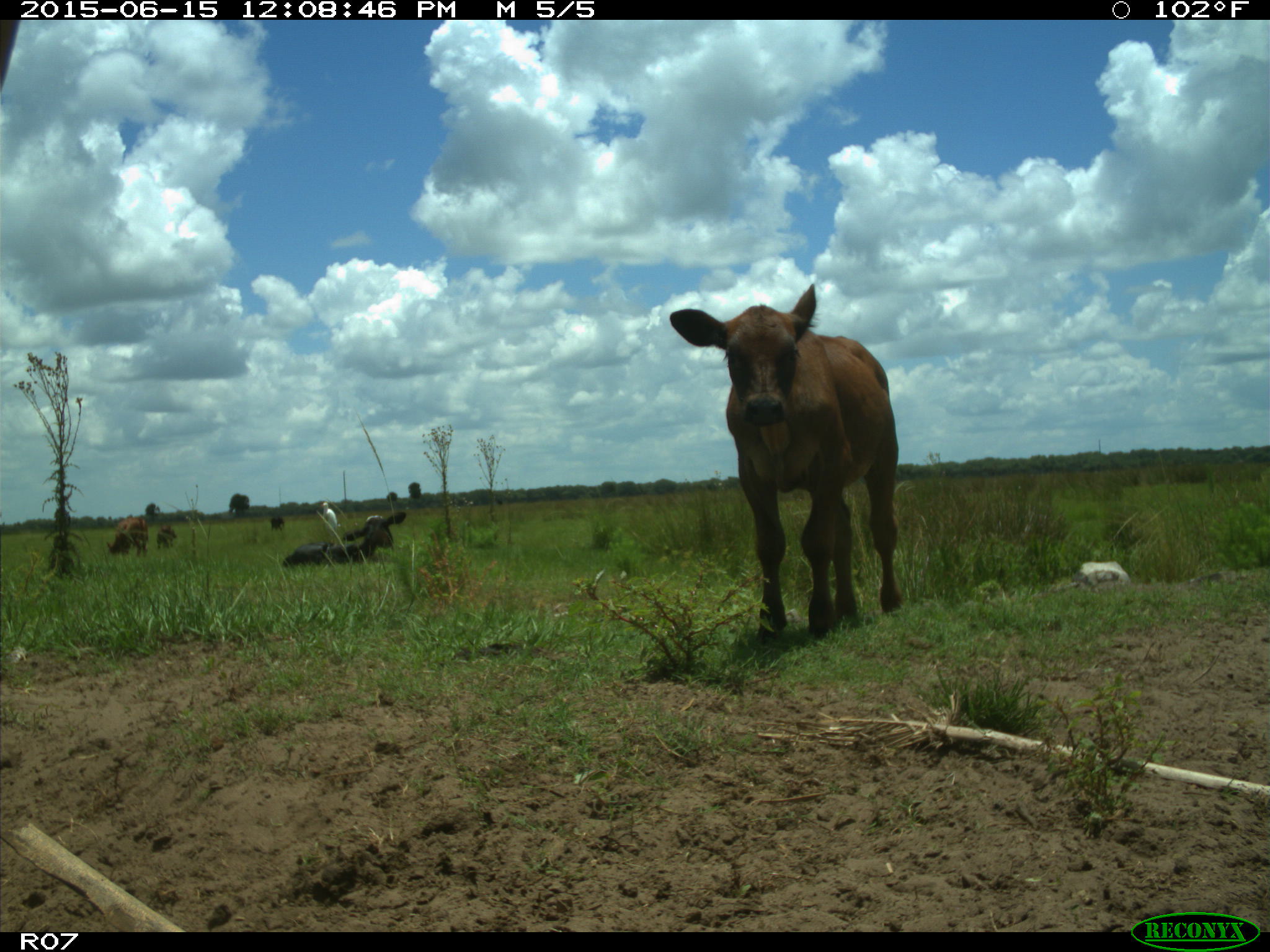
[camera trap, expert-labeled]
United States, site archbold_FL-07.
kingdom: Animalia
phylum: Chordata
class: Mammalia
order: Artiodactyla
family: Bovidae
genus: Bos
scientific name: Bos taurus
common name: domestic cow